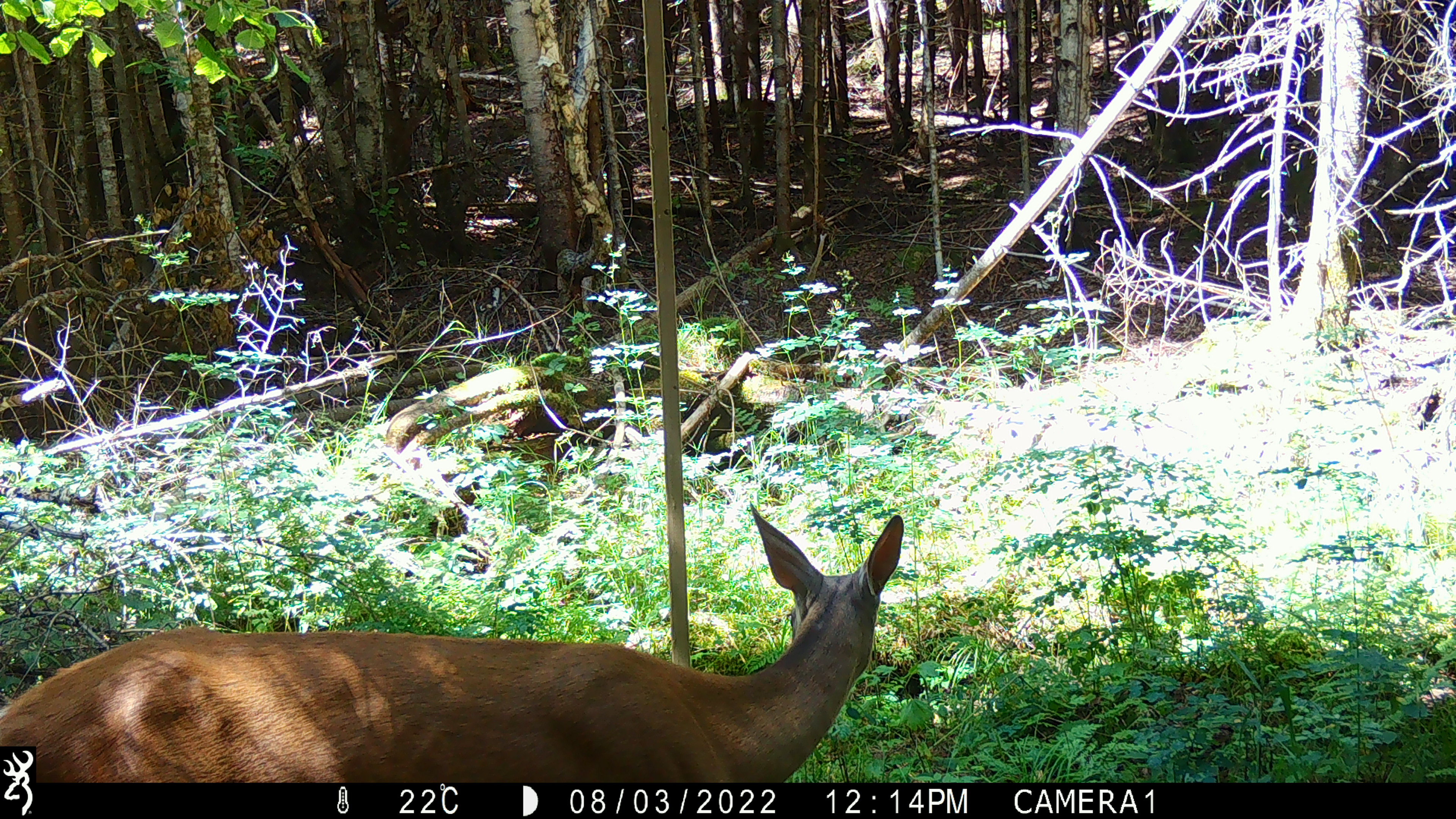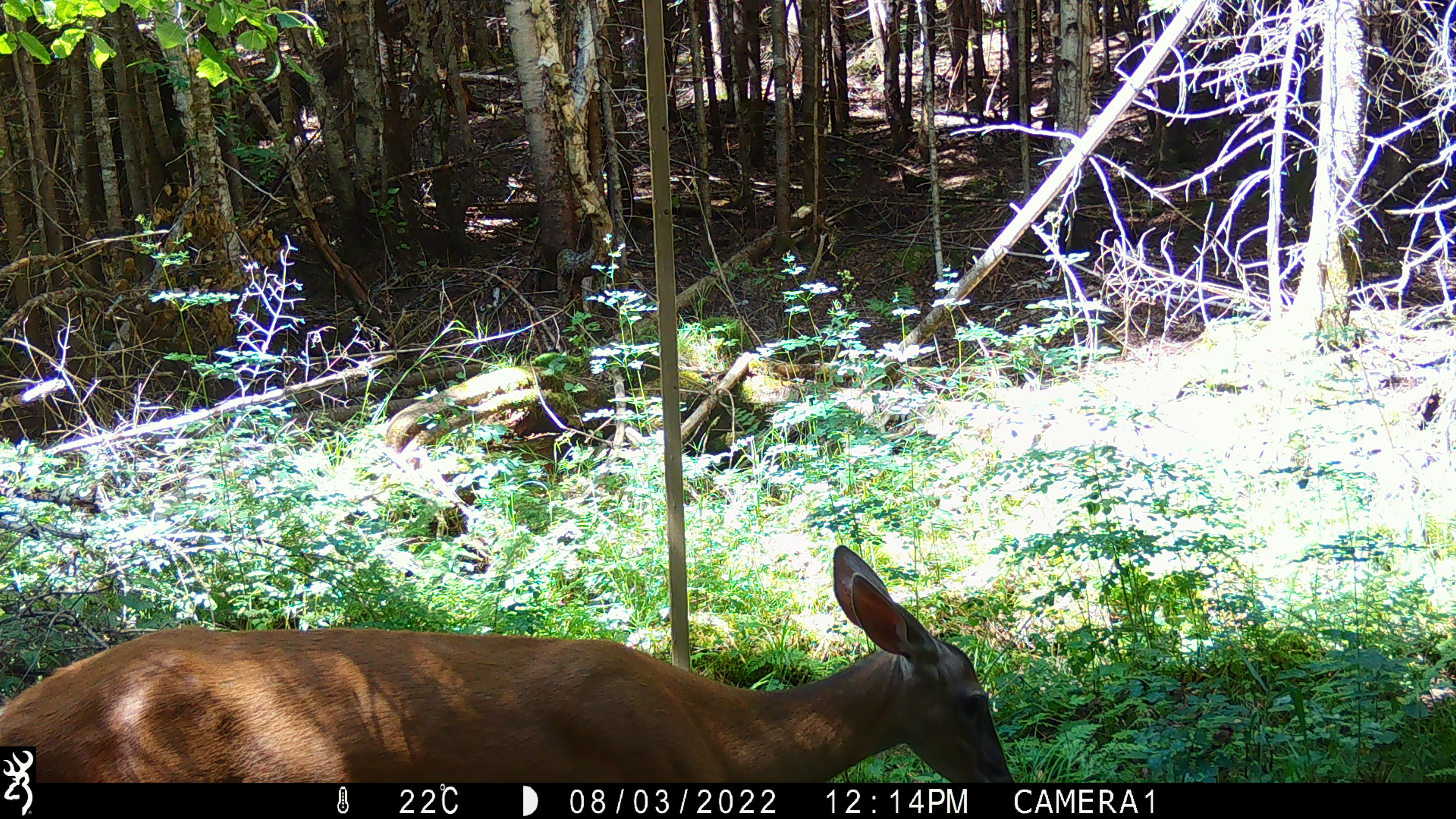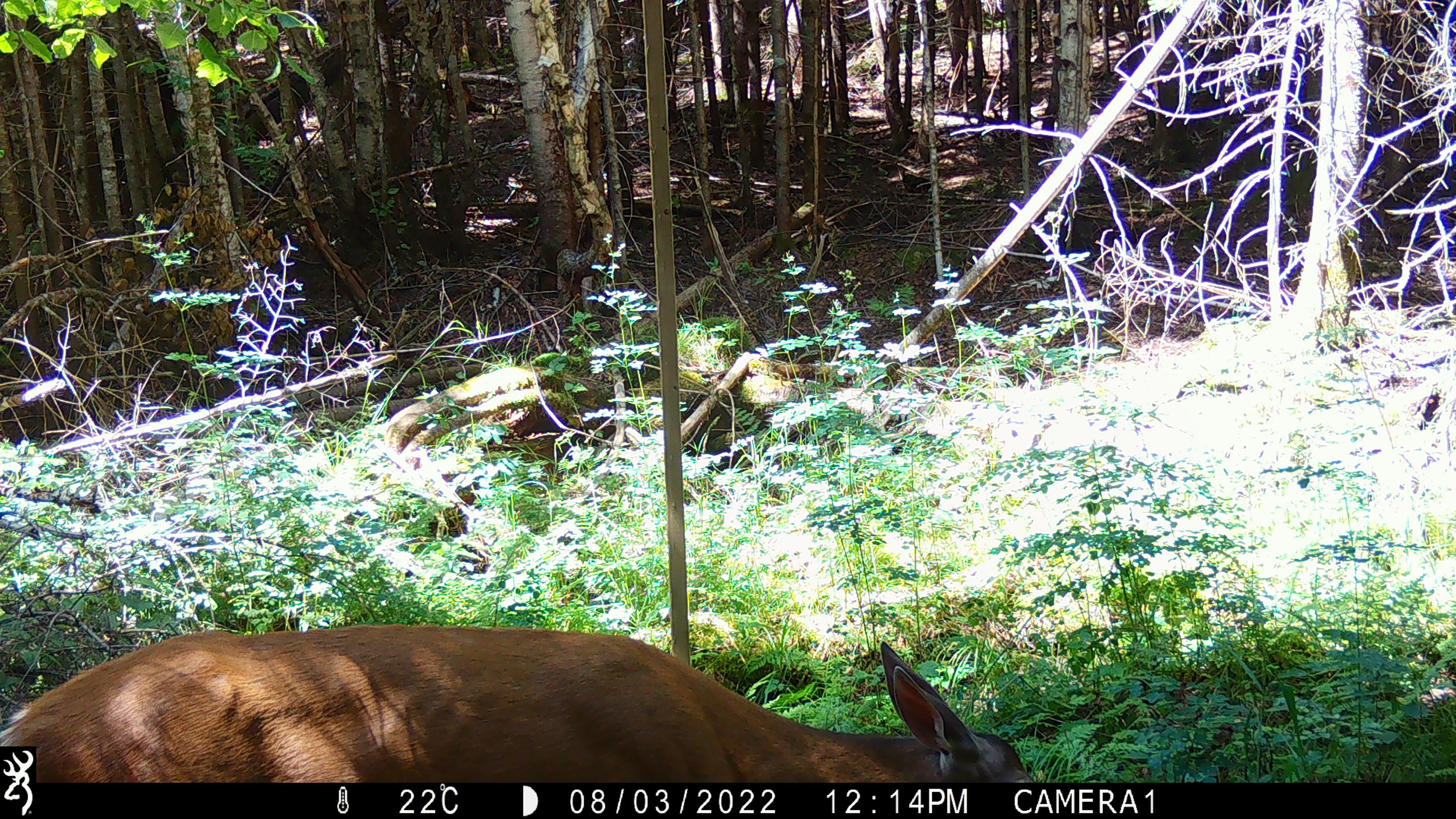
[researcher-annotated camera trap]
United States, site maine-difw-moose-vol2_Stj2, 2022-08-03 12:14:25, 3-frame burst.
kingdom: Animalia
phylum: Chordata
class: Mammalia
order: Artiodactyla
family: Cervidae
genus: Odocoileus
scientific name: Odocoileus virginianus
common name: white-tailed deer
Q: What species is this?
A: White-tailed deer (Odocoileus virginianus).